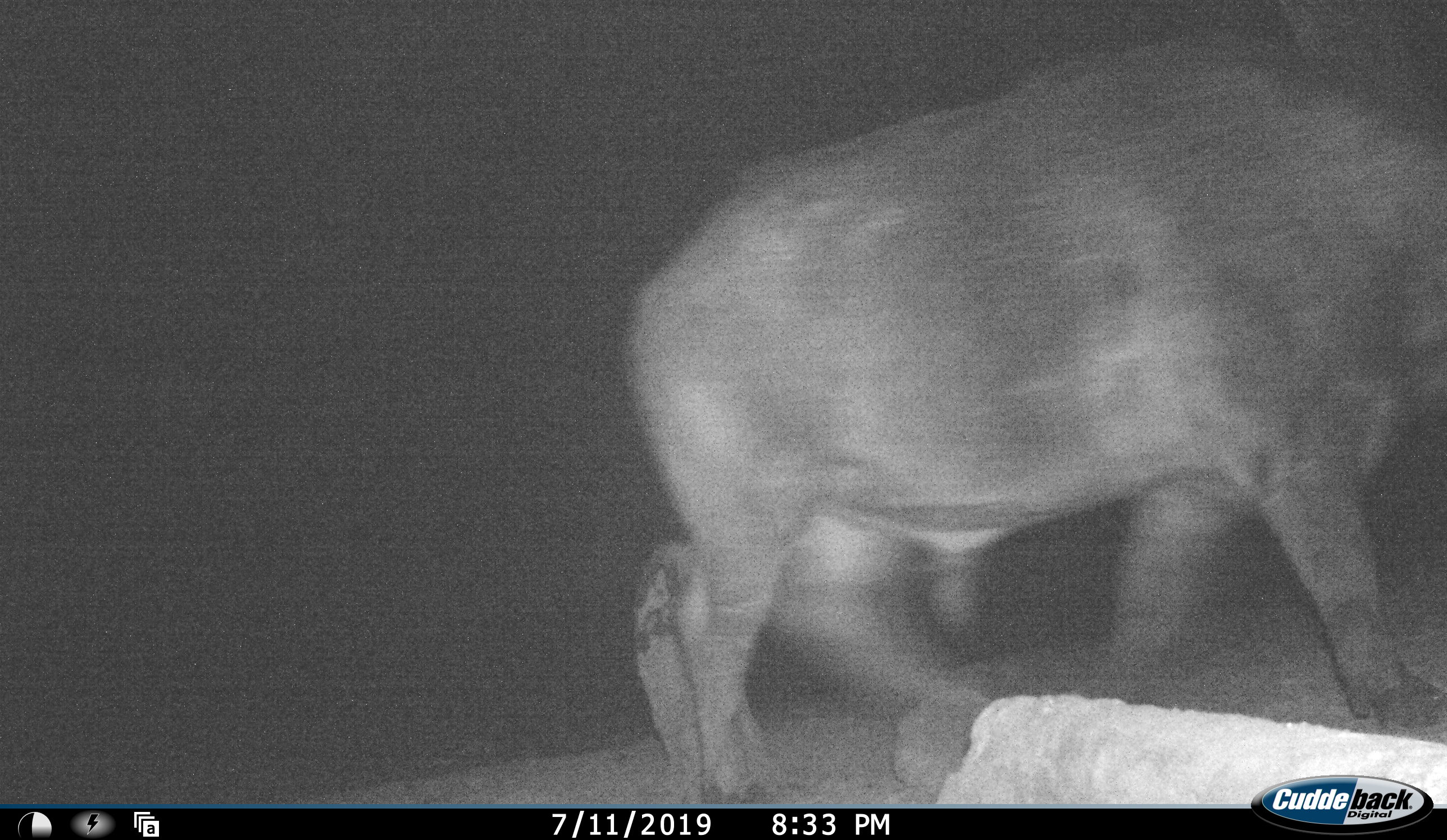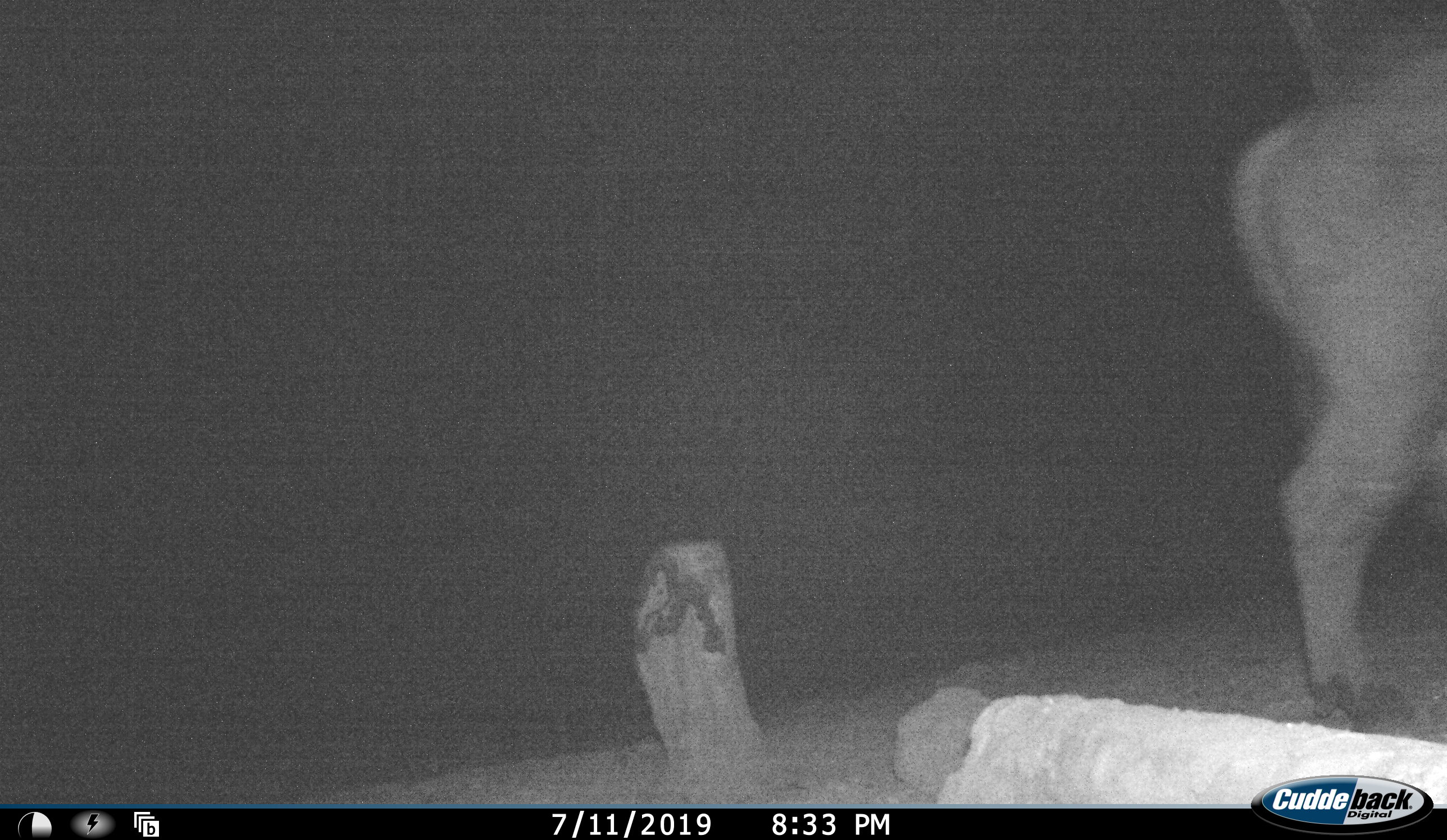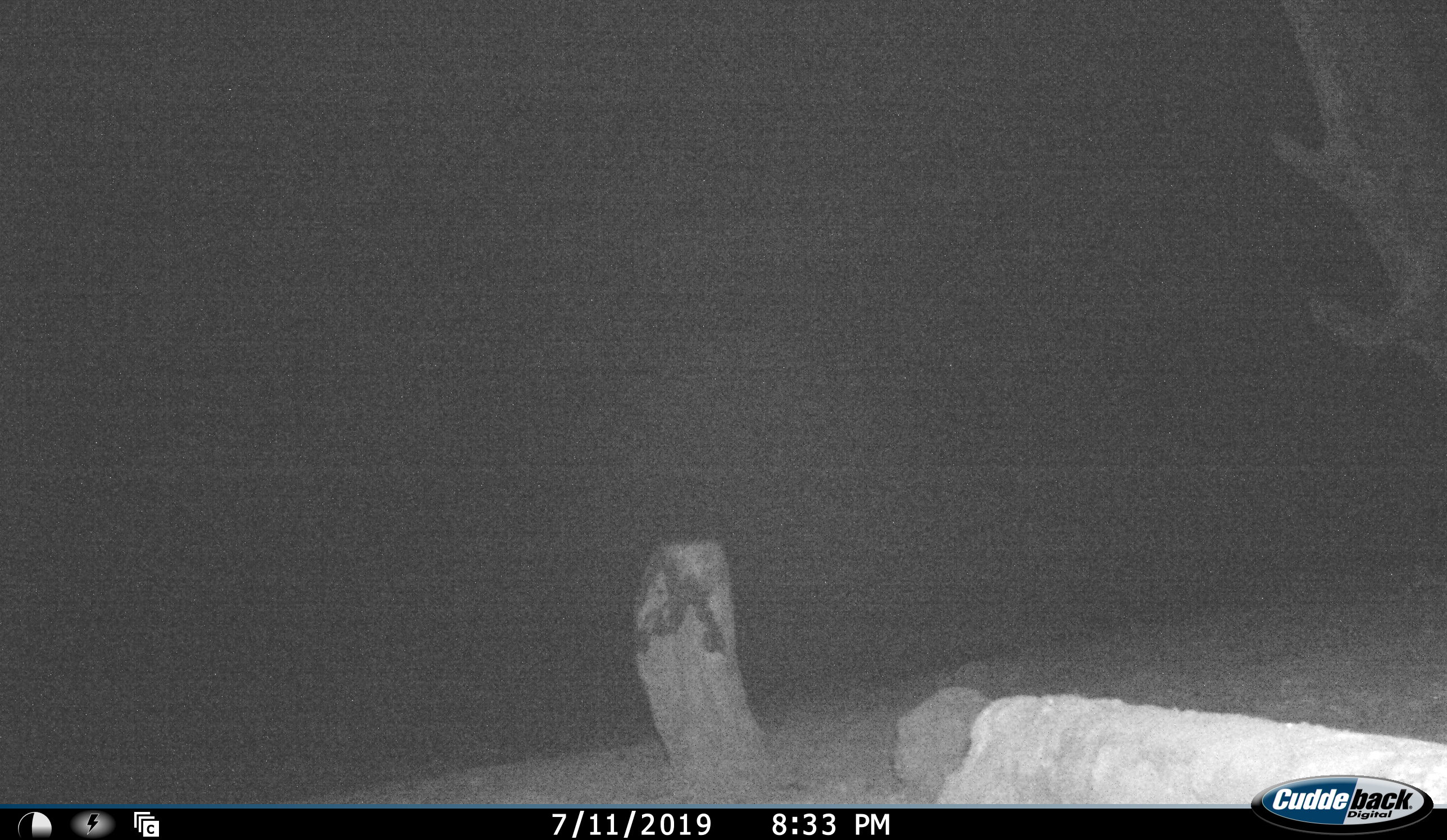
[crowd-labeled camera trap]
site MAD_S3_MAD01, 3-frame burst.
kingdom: Animalia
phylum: Chordata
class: Mammalia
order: Artiodactyla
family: Bovidae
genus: Syncerus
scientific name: Syncerus caffer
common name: african buffalo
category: buffalo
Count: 1.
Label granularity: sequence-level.